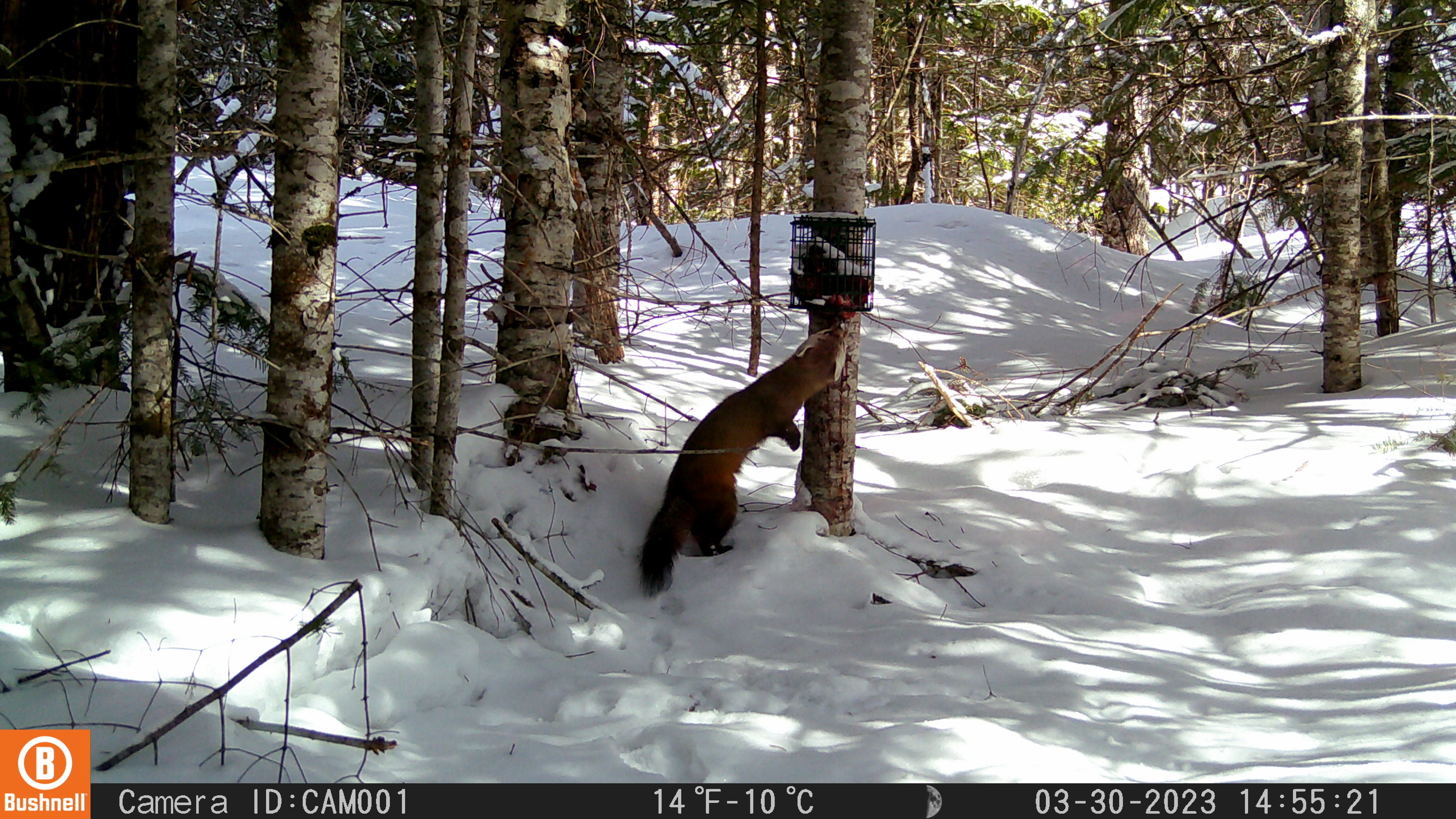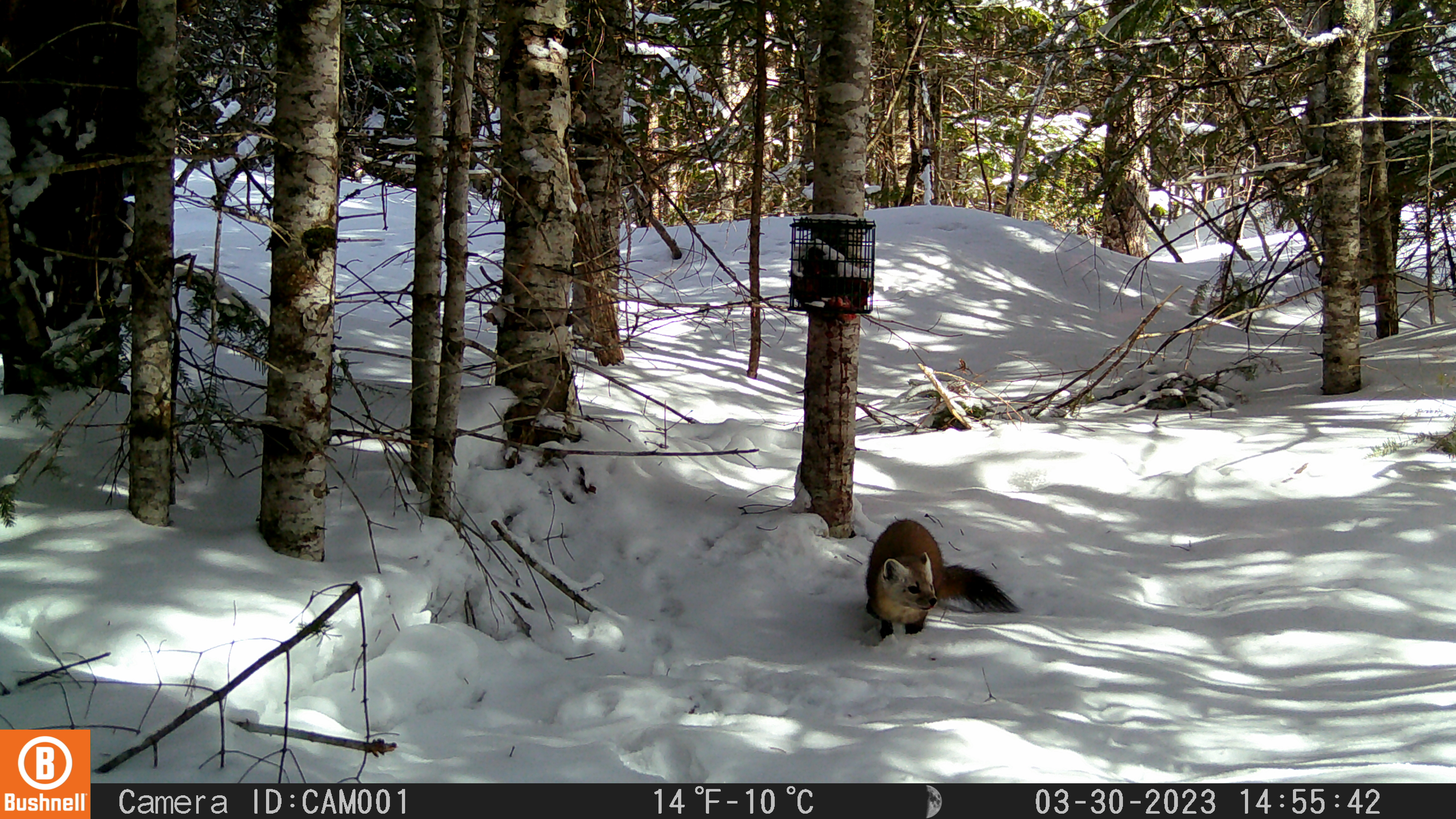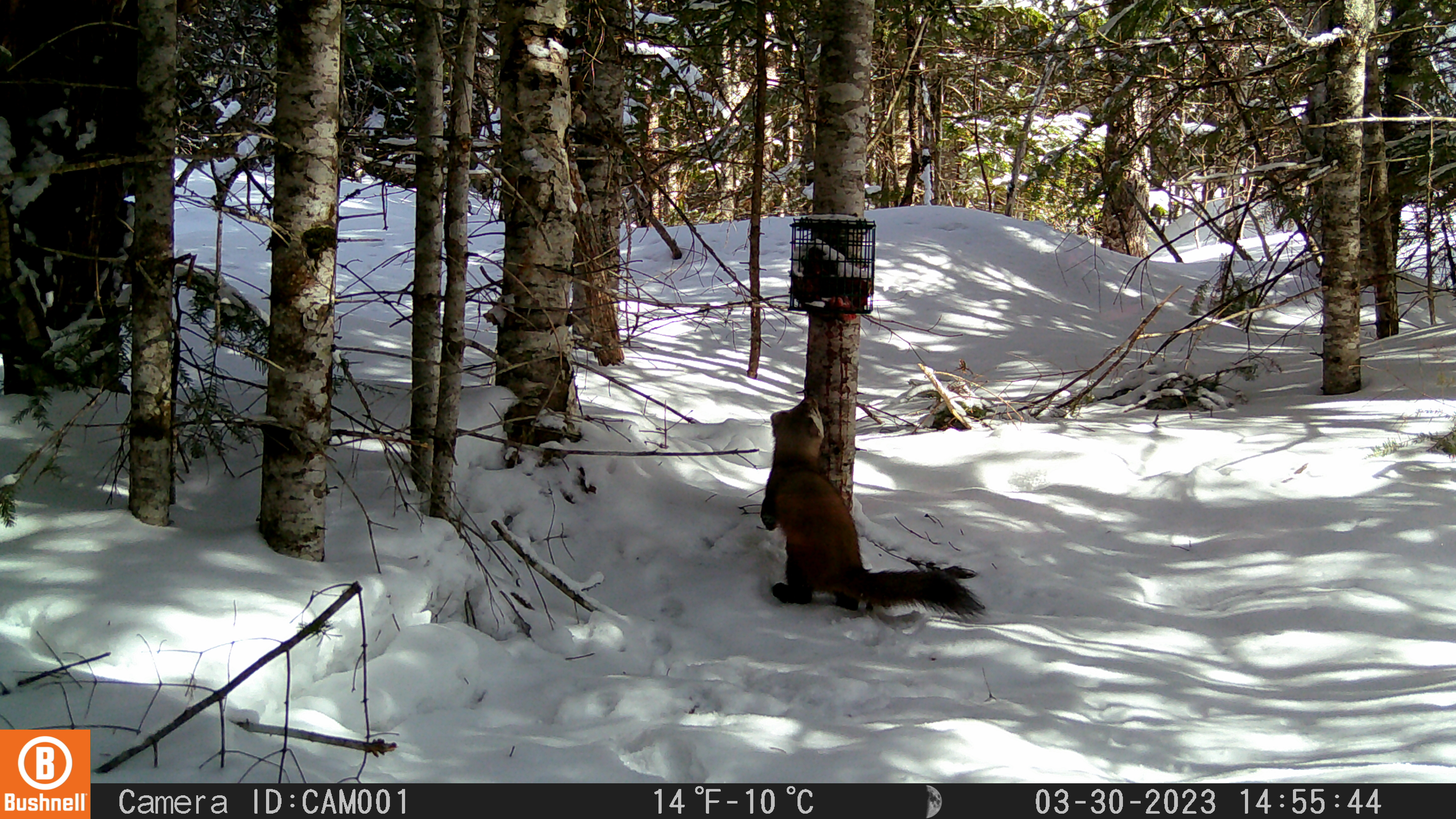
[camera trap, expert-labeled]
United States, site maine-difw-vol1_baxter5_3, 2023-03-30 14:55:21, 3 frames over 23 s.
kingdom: Animalia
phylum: Chordata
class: Mammalia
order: Carnivora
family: Mustelidae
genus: Martes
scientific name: Martes americana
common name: american marten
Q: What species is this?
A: American marten (Martes americana).